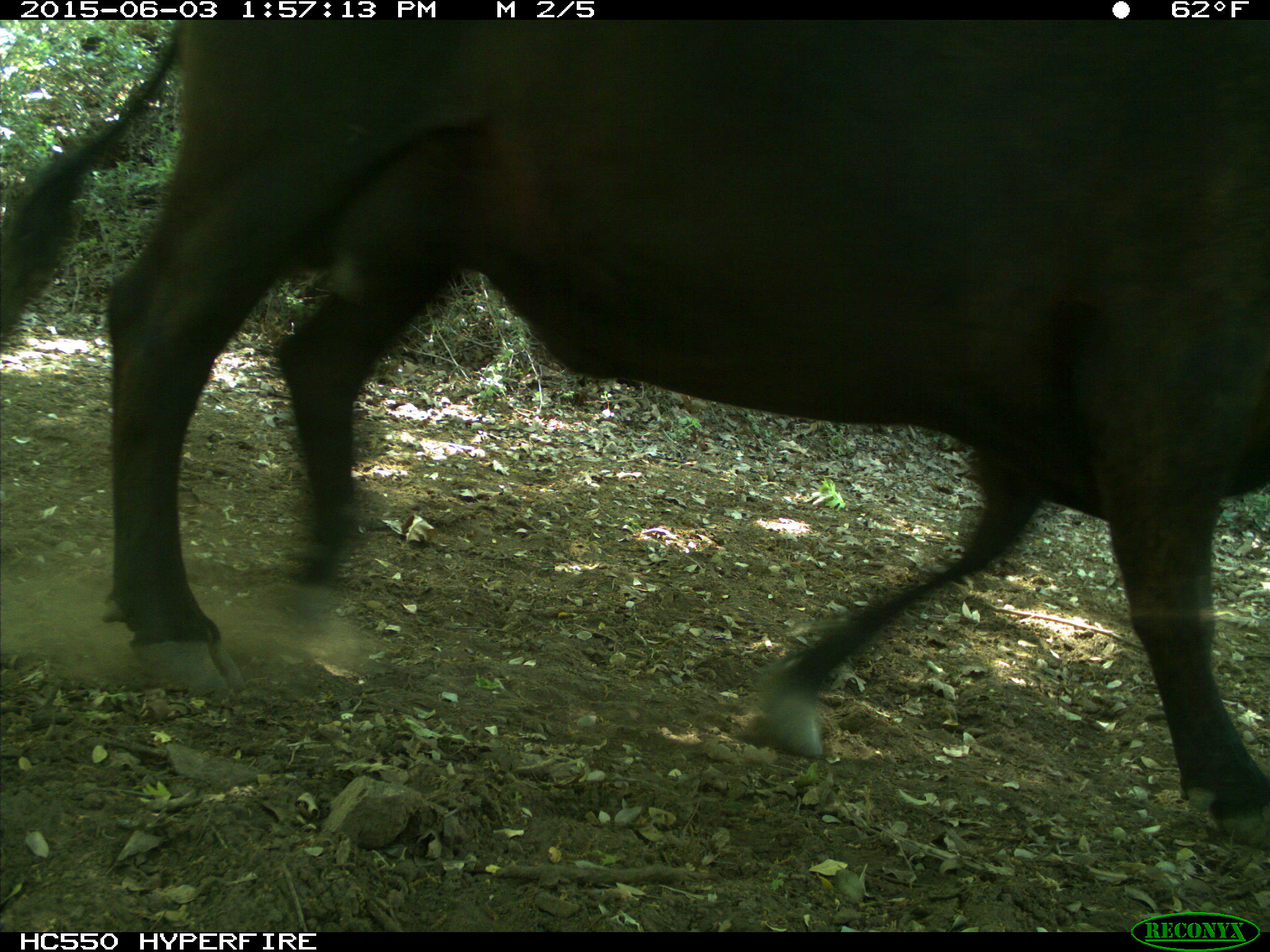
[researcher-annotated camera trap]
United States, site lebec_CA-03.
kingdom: Animalia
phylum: Chordata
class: Mammalia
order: Artiodactyla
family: Bovidae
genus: Bos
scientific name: Bos taurus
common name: domestic cow